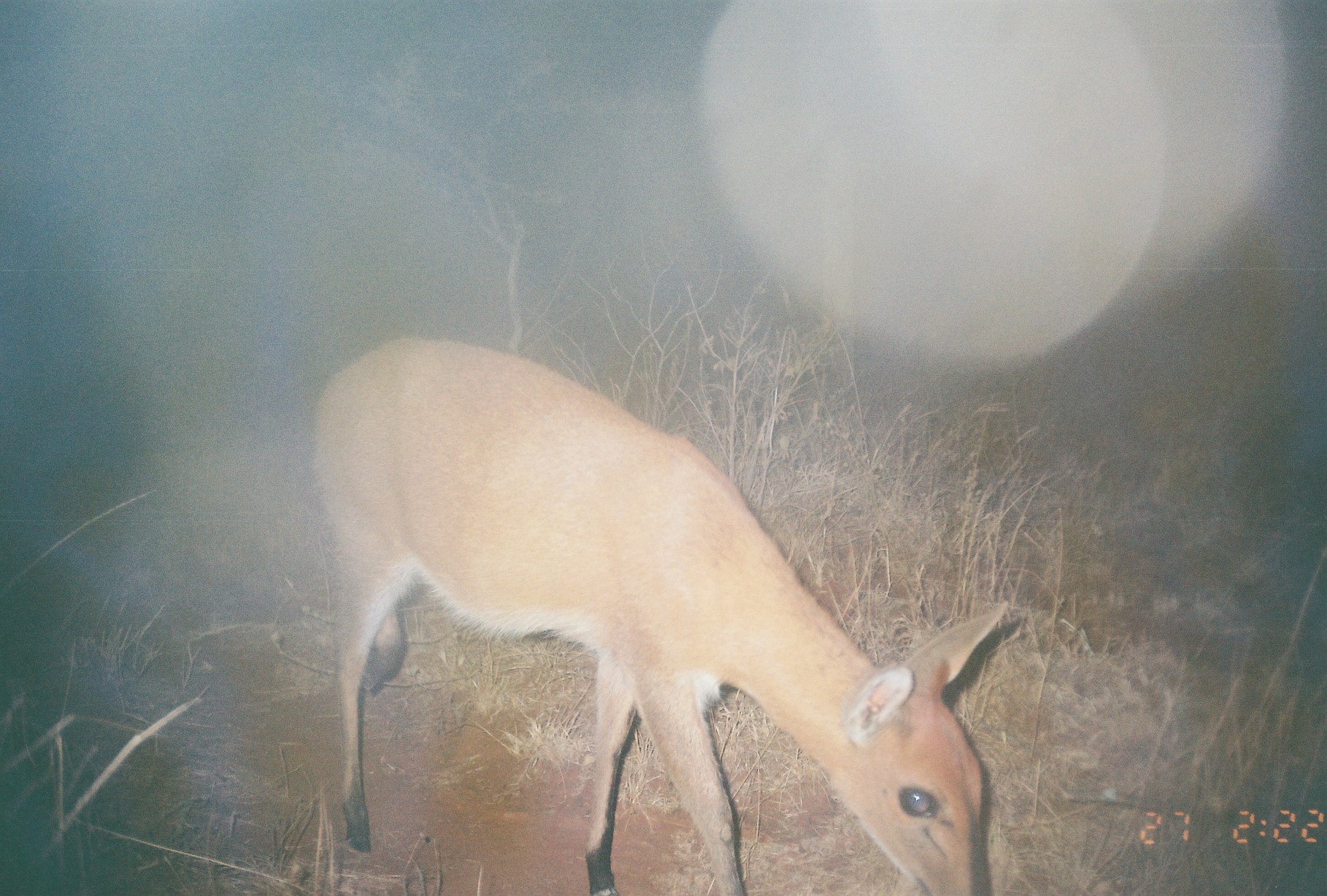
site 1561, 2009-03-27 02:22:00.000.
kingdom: Animalia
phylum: Chordata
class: Mammalia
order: Artiodactyla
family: Bovidae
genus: Raphicerus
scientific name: Raphicerus campestris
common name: steenbok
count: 1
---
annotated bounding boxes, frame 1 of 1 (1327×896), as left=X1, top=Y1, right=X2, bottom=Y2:
raphicerus campestris: left=318, top=335, right=1009, bottom=894